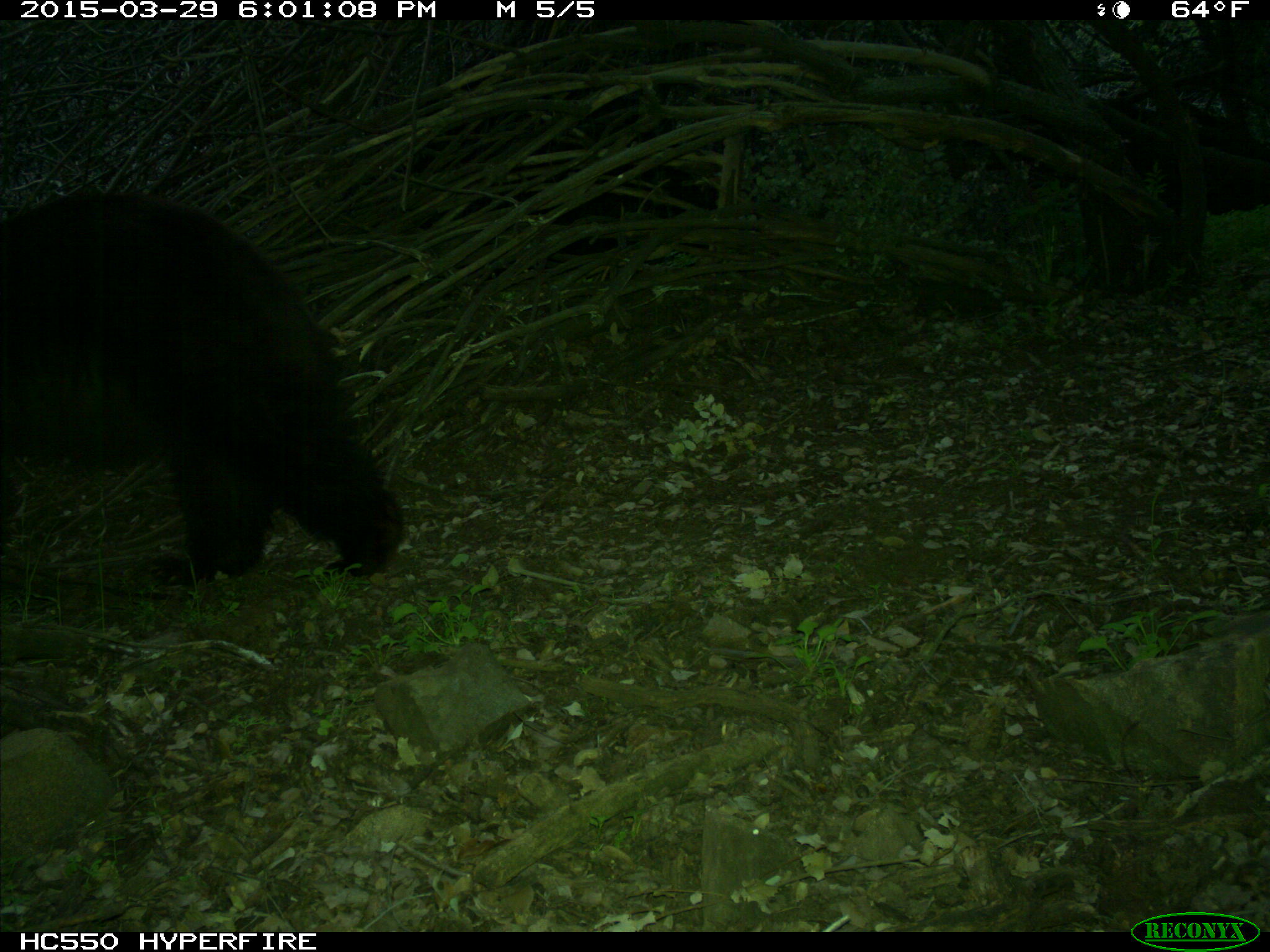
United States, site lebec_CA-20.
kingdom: Animalia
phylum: Chordata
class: Mammalia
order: Carnivora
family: Ursidae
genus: Ursus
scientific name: Ursus americanus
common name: american black bear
Ursus americanus (american black bear).